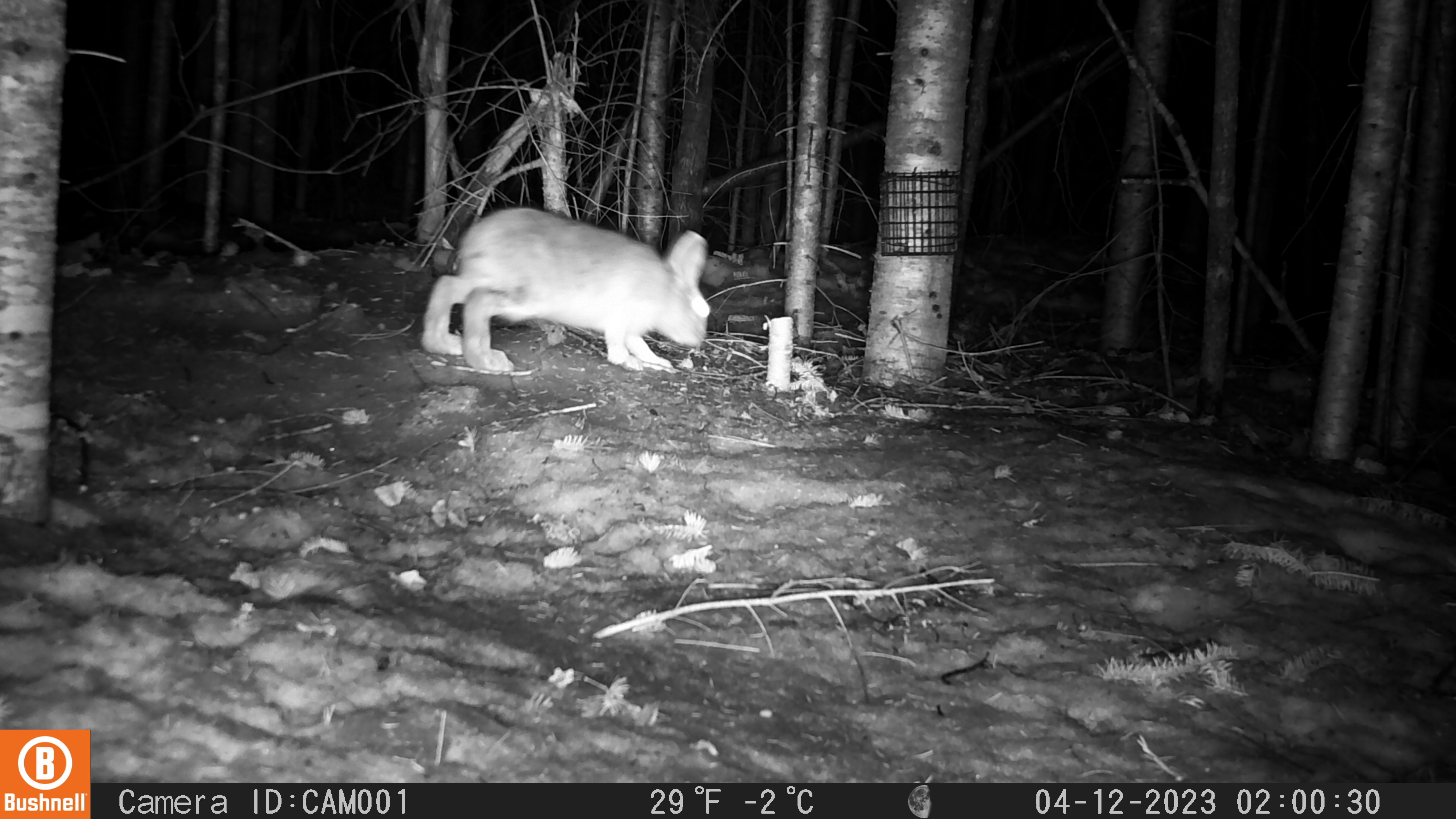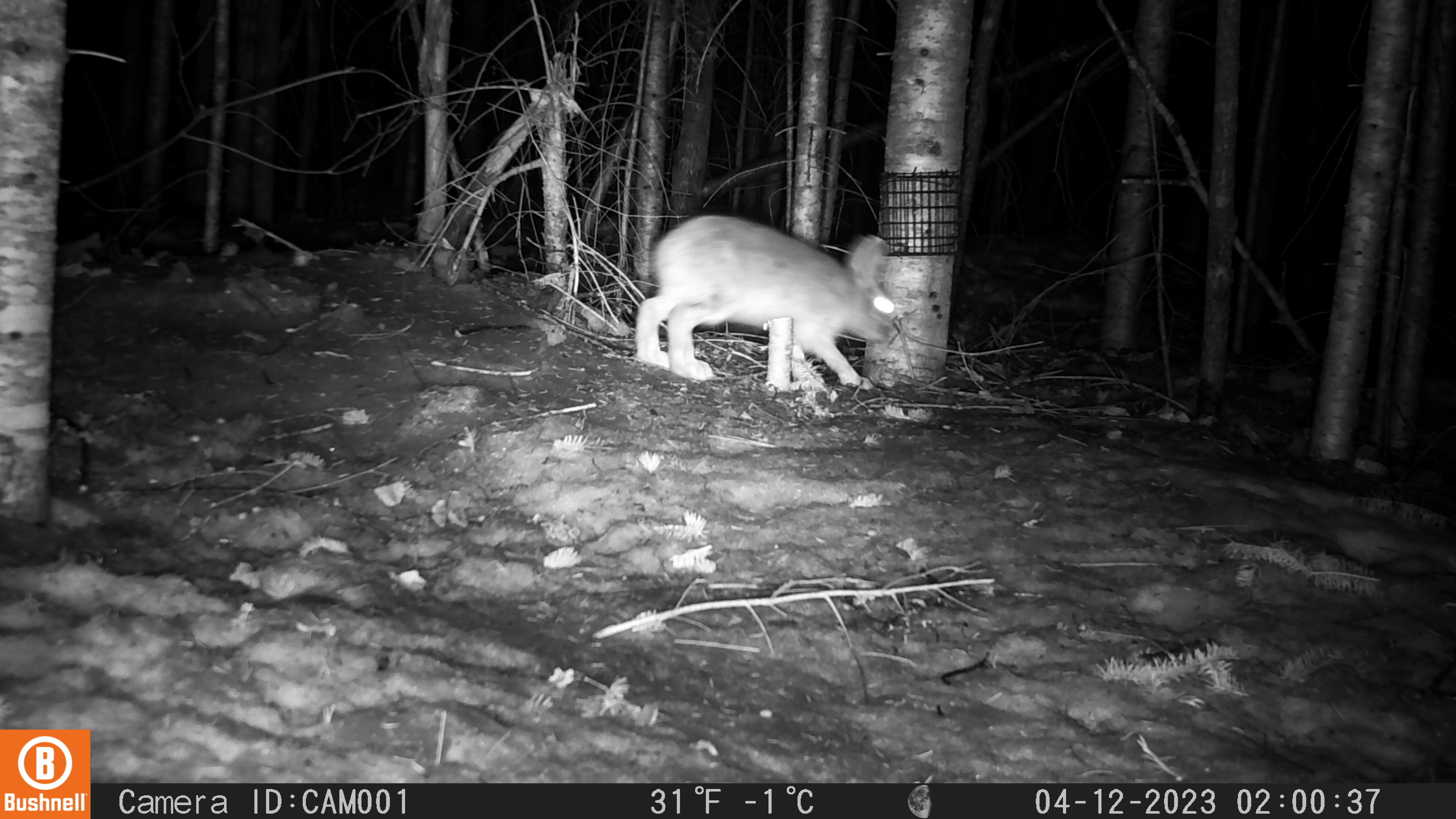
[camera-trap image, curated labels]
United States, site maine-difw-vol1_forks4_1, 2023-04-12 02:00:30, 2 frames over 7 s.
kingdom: Animalia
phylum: Chordata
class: Mammalia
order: Lagomorpha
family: Leporidae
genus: Lepus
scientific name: Lepus americanus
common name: snowshoe hare